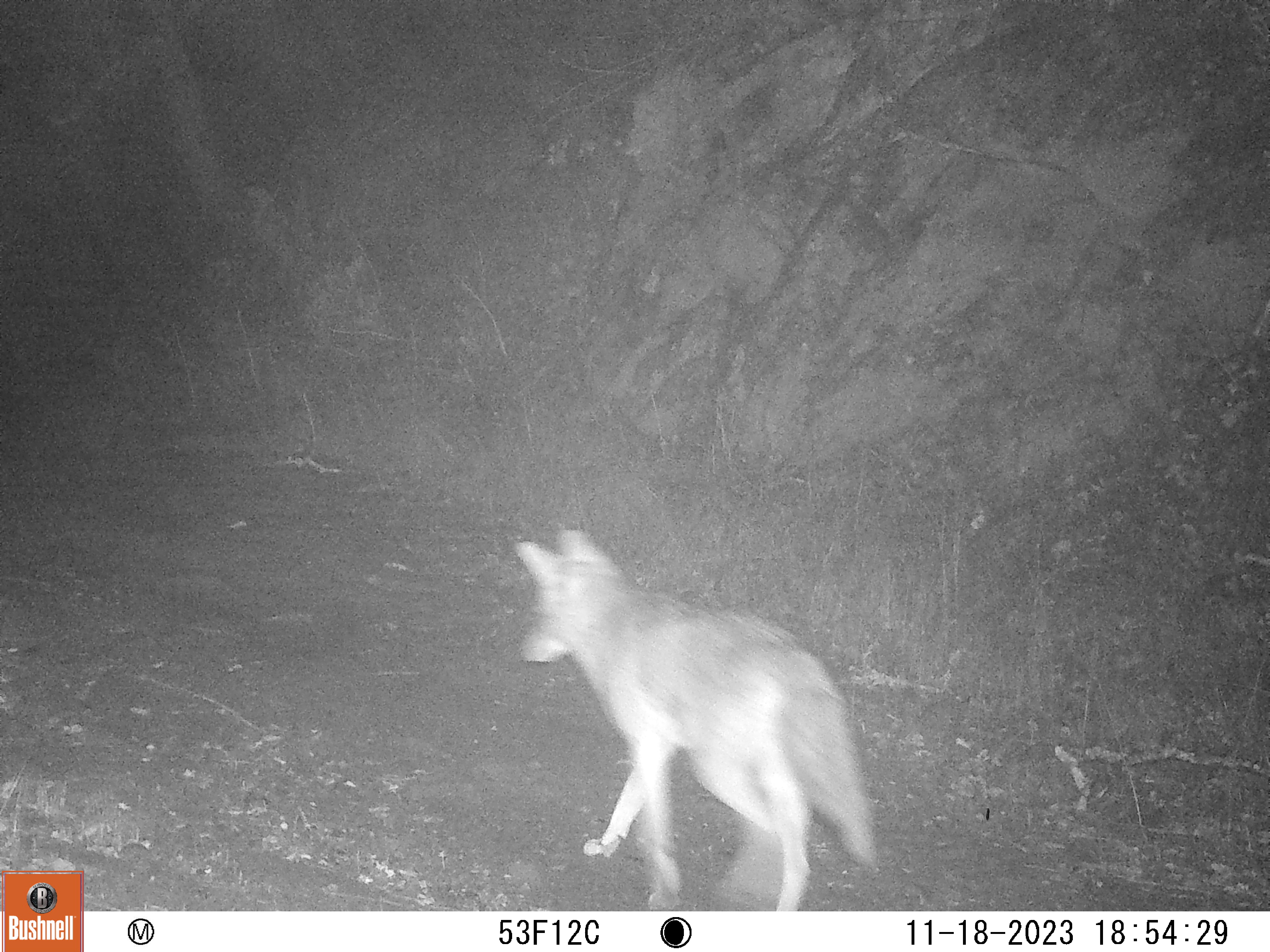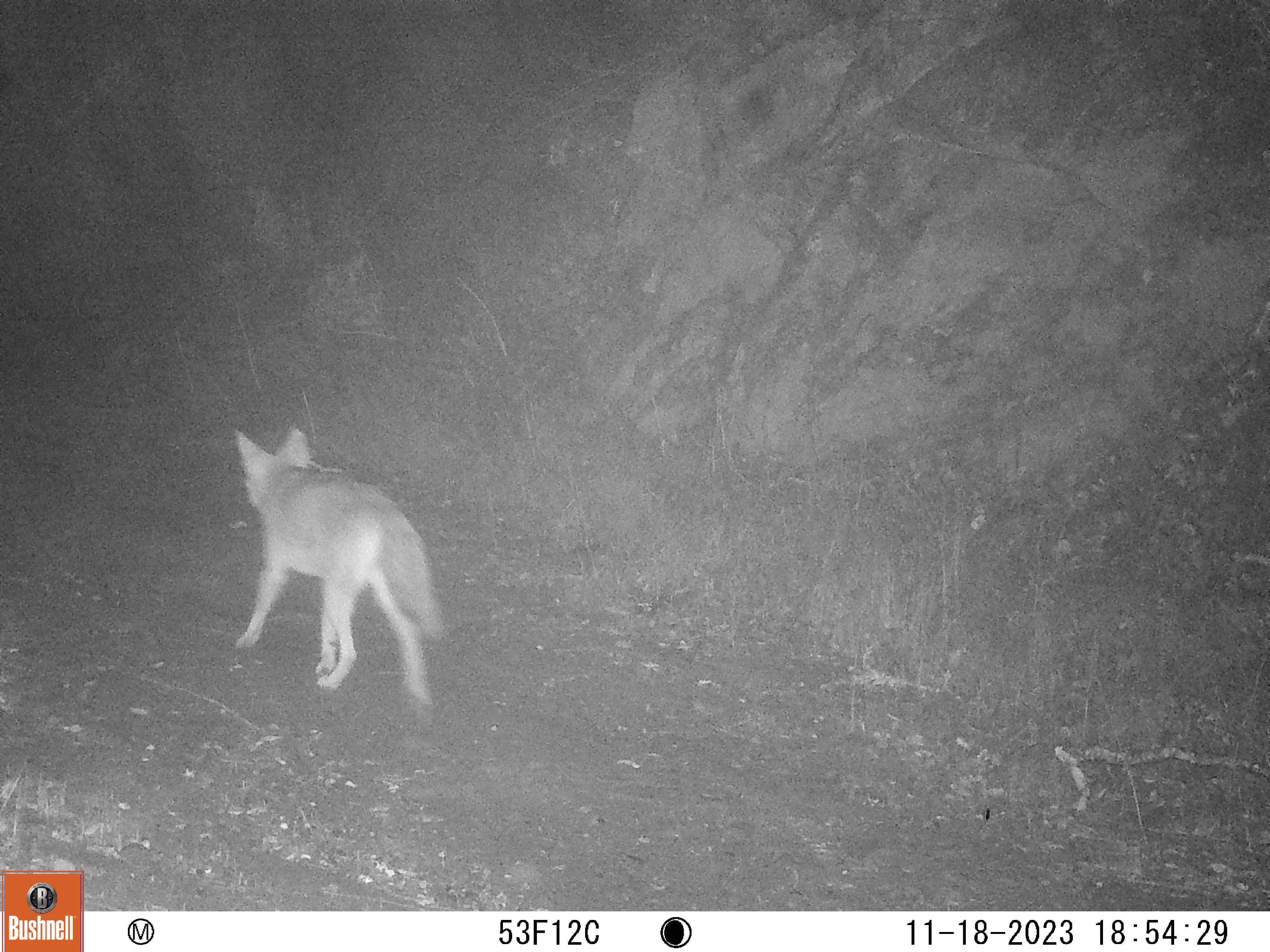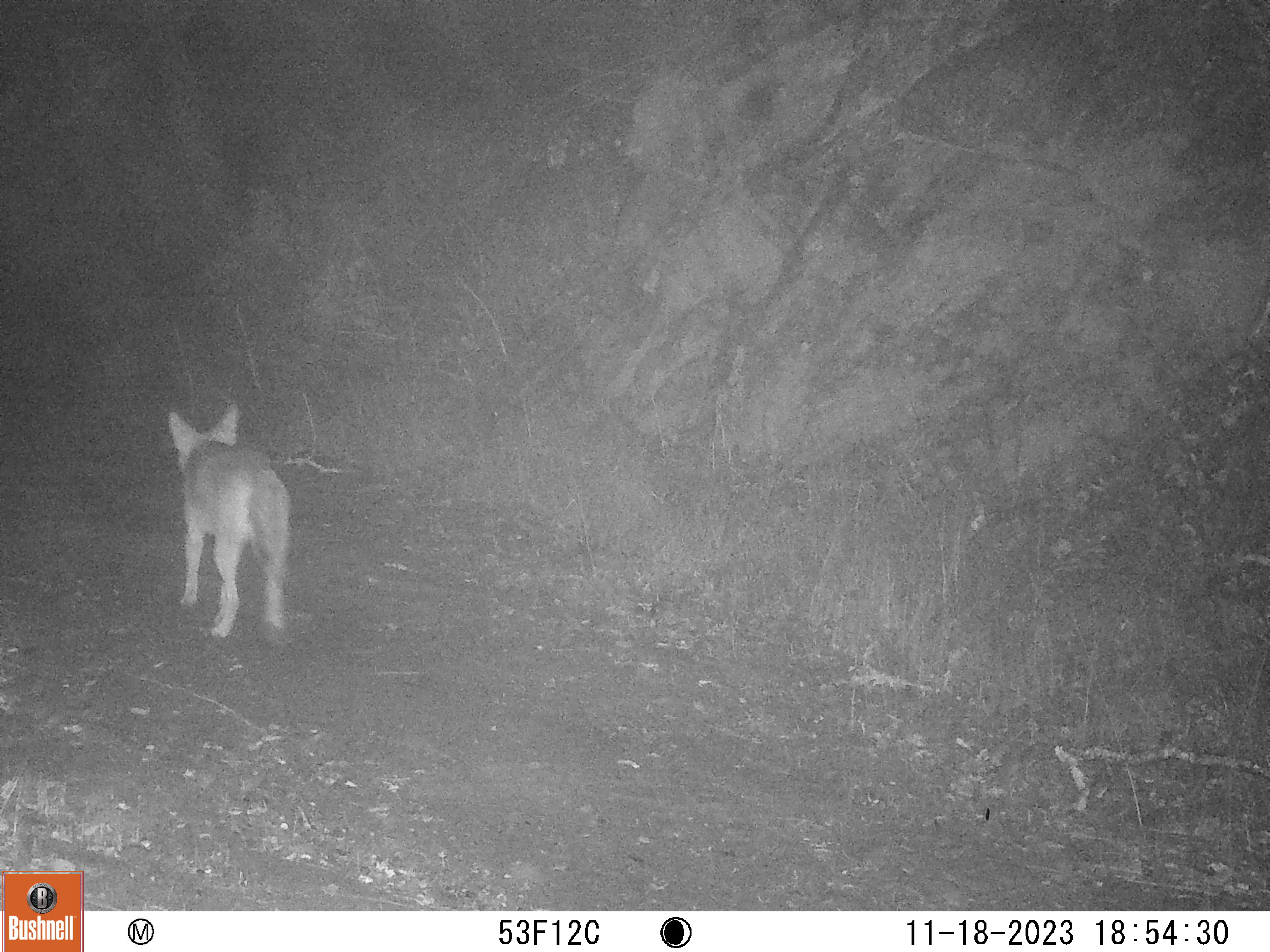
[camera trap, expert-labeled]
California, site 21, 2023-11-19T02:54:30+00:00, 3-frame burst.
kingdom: Animalia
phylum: Chordata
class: Mammalia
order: Carnivora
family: Canidae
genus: Canis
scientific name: Canis latrans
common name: coyote